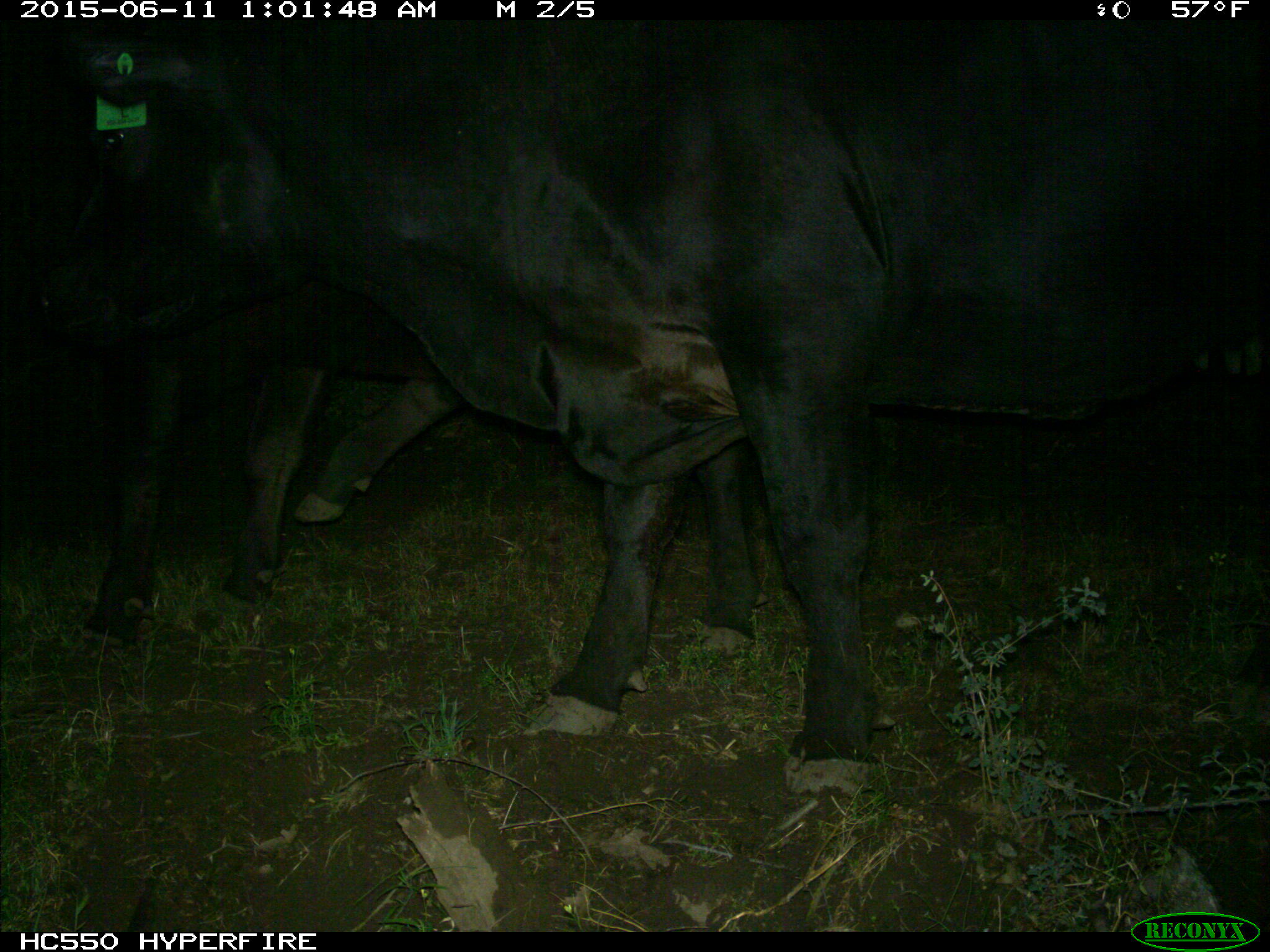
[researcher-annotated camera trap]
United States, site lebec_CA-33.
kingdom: Animalia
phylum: Chordata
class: Mammalia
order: Artiodactyla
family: Bovidae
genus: Bos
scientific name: Bos taurus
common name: domestic cow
Bos taurus (domestic cow).